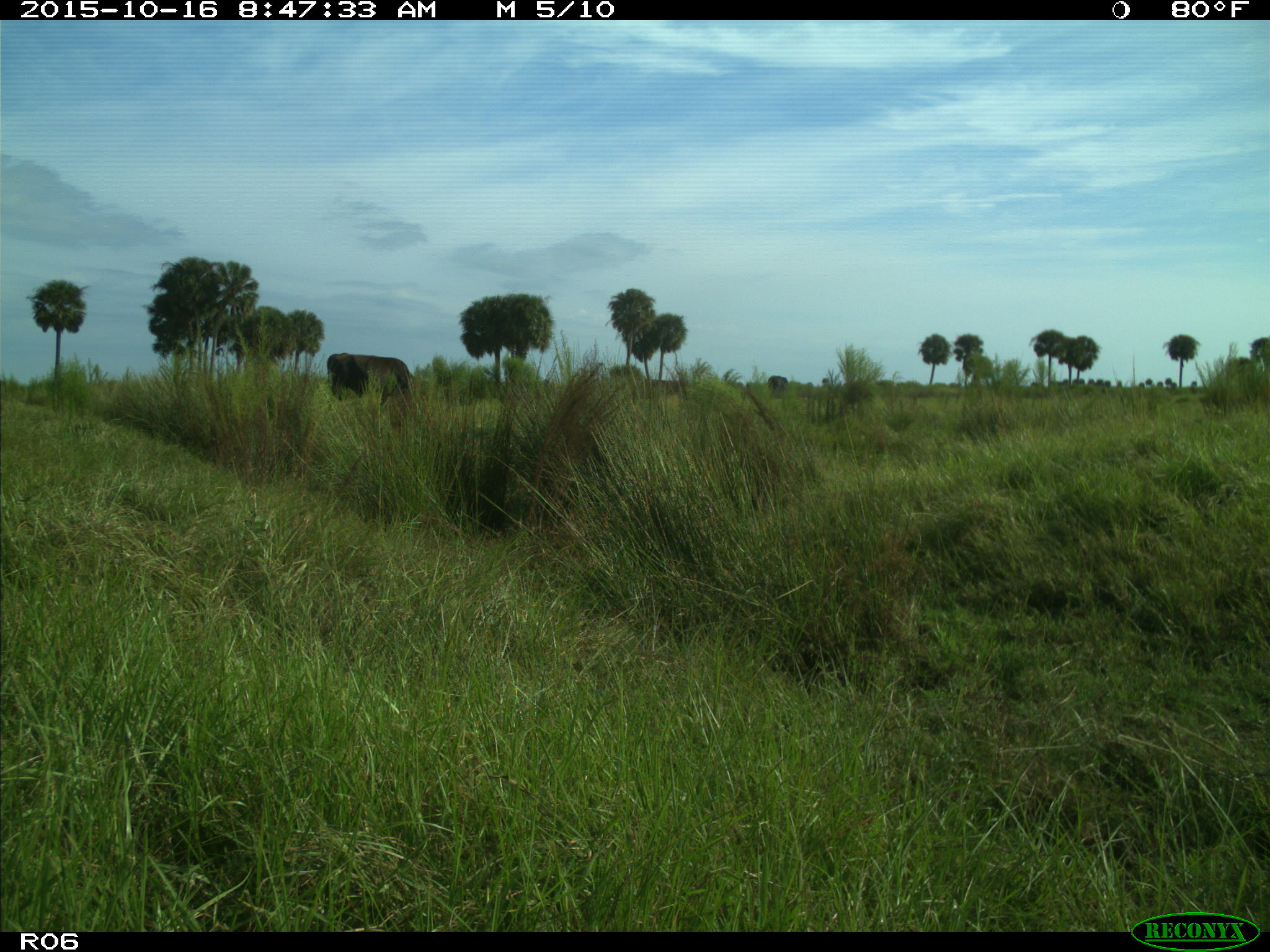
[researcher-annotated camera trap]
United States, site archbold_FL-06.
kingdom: Animalia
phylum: Chordata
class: Mammalia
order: Artiodactyla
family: Bovidae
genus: Bos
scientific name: Bos taurus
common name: domestic cow